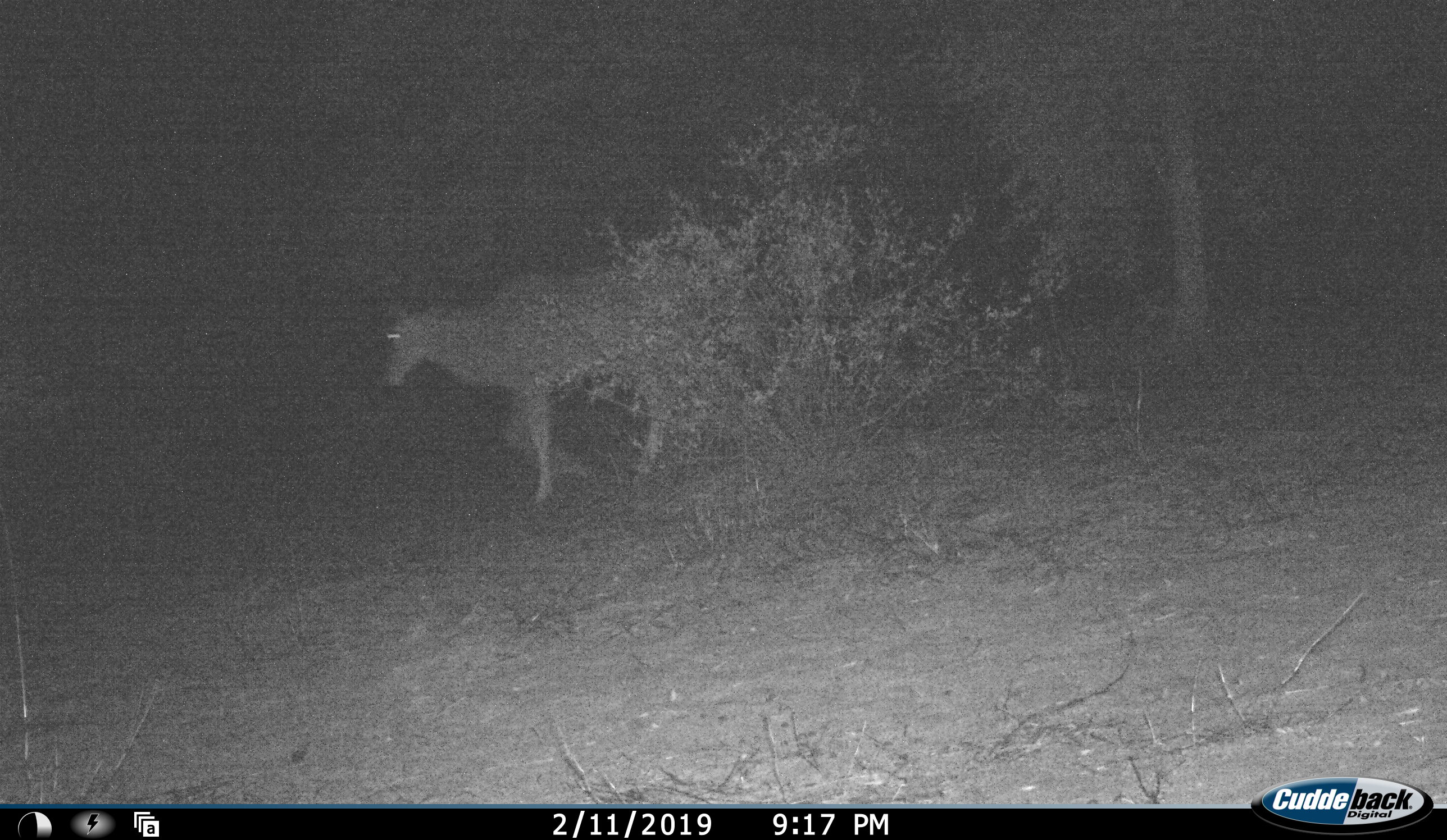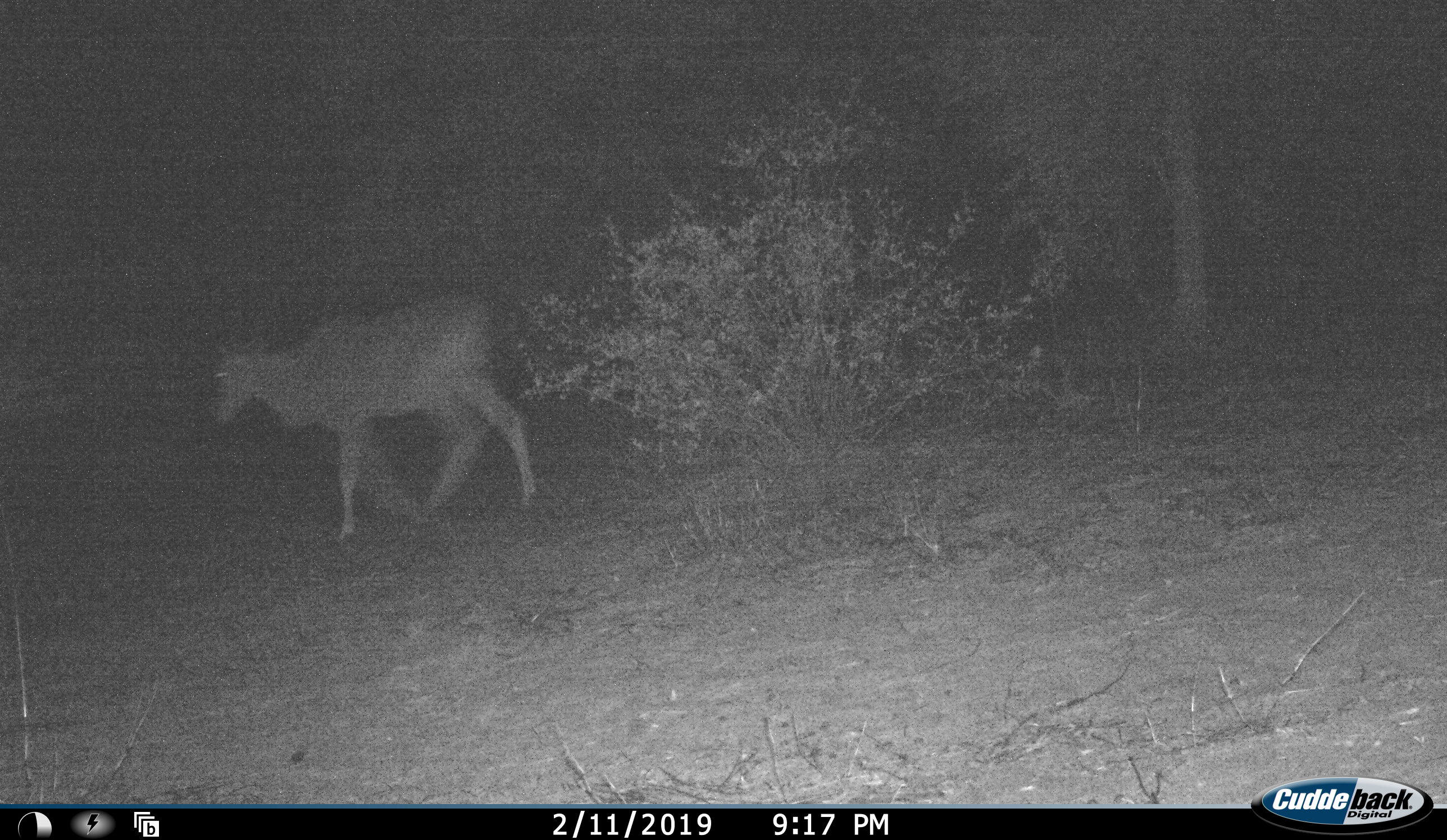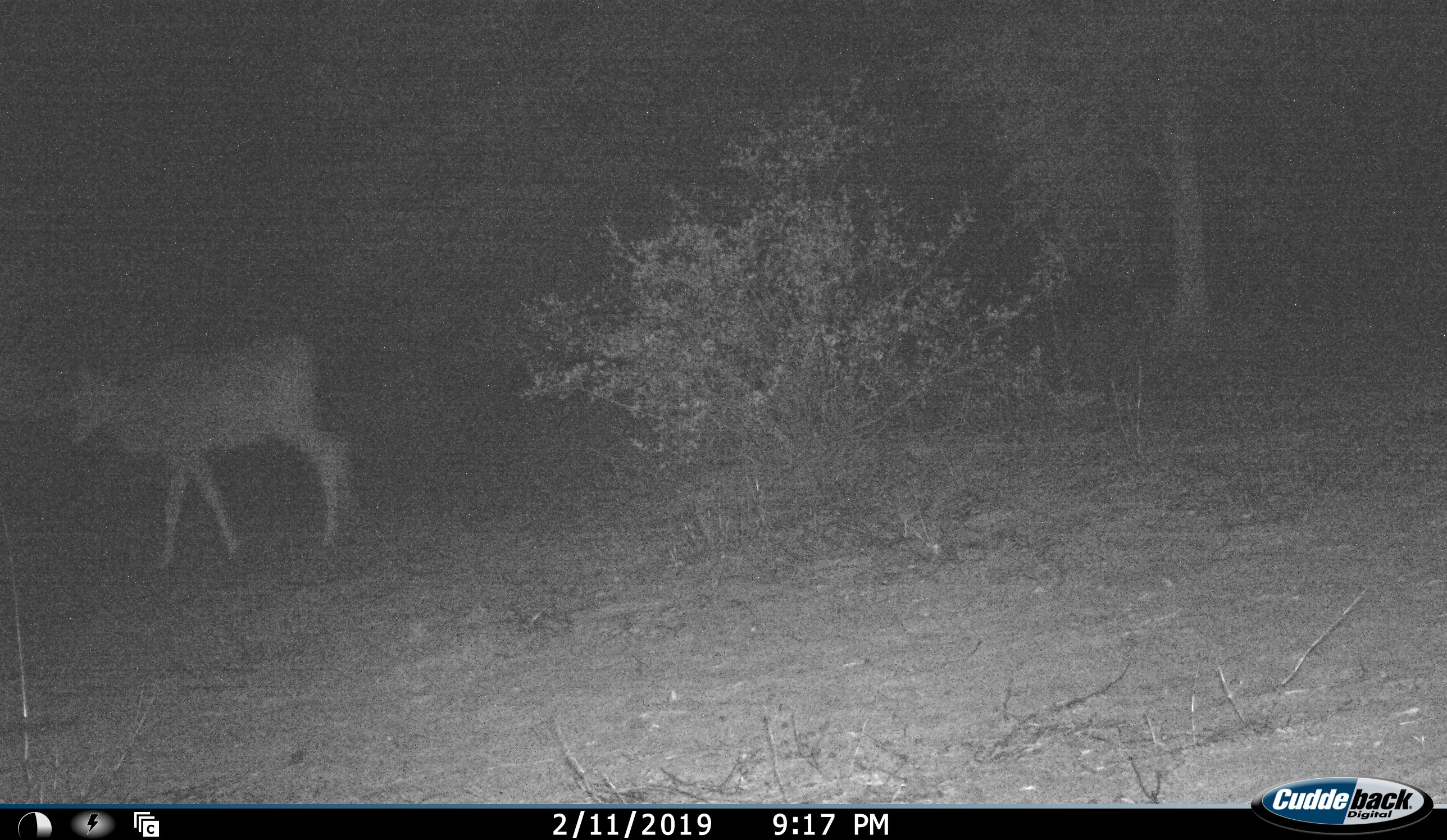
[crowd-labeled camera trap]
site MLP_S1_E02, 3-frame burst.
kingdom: Animalia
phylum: Chordata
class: Mammalia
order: Artiodactyla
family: Bovidae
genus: Tragelaphus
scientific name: Tragelaphus oryx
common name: eland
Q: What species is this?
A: Eland (Tragelaphus oryx).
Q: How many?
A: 1.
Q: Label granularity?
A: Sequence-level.